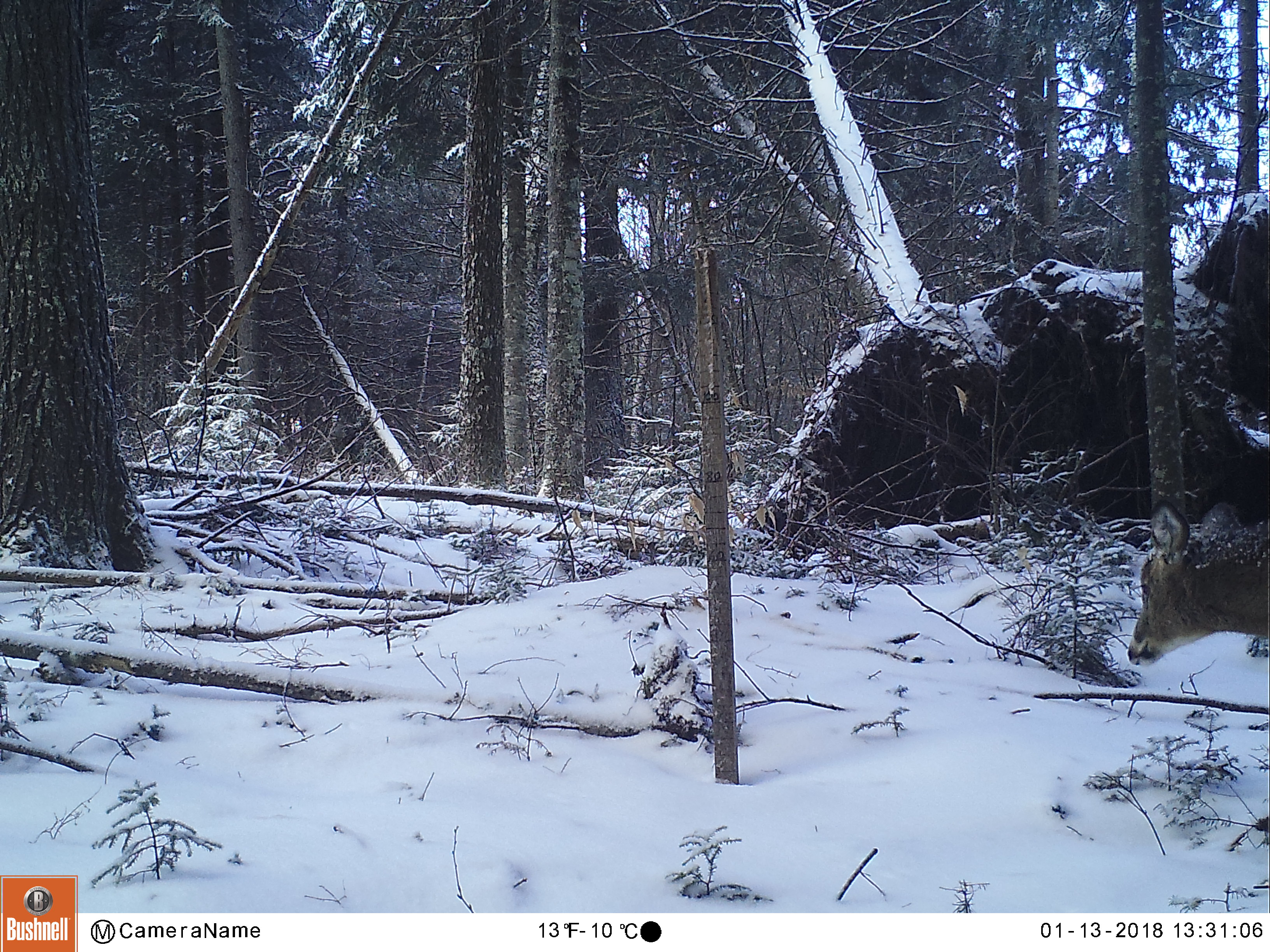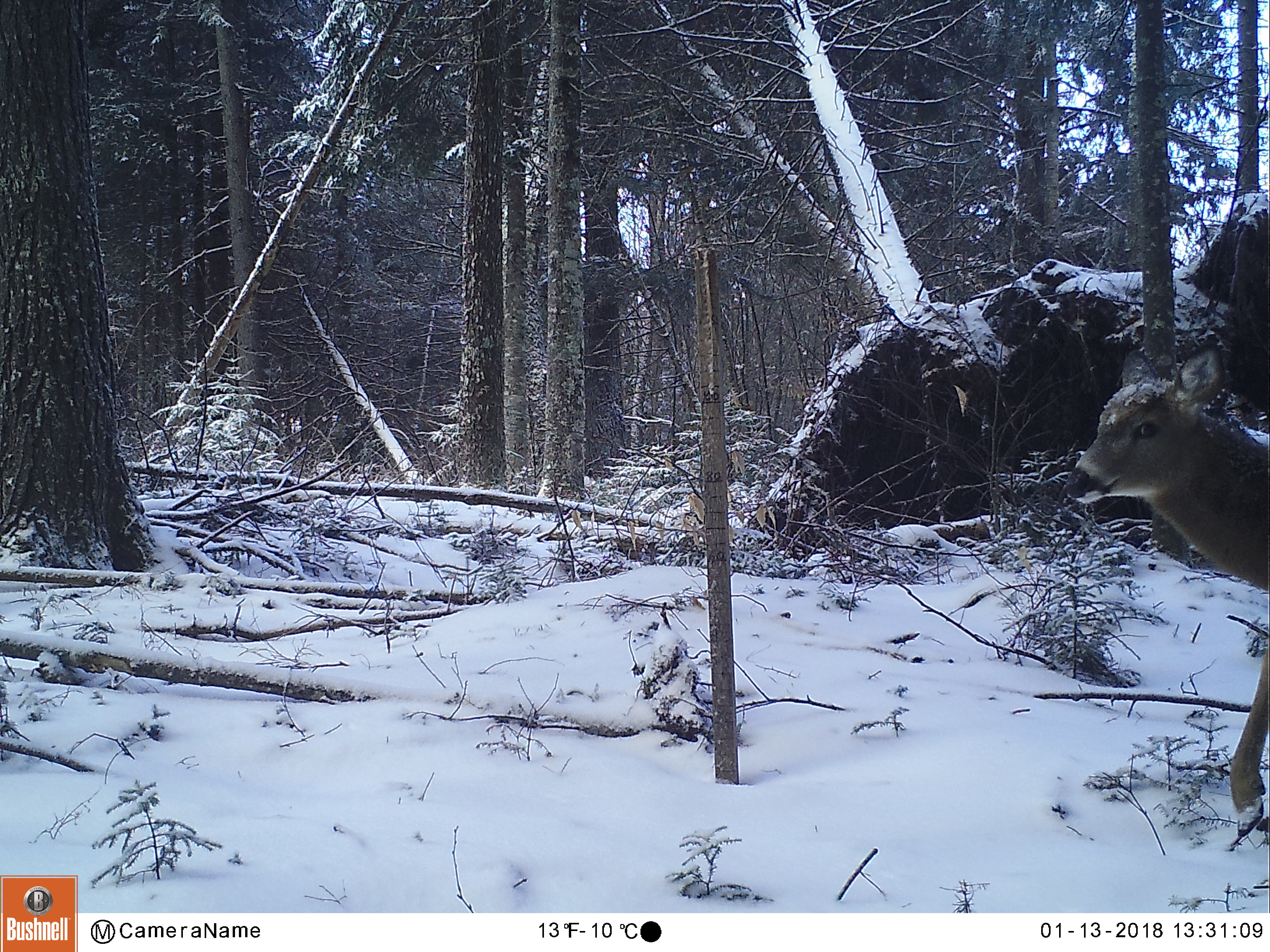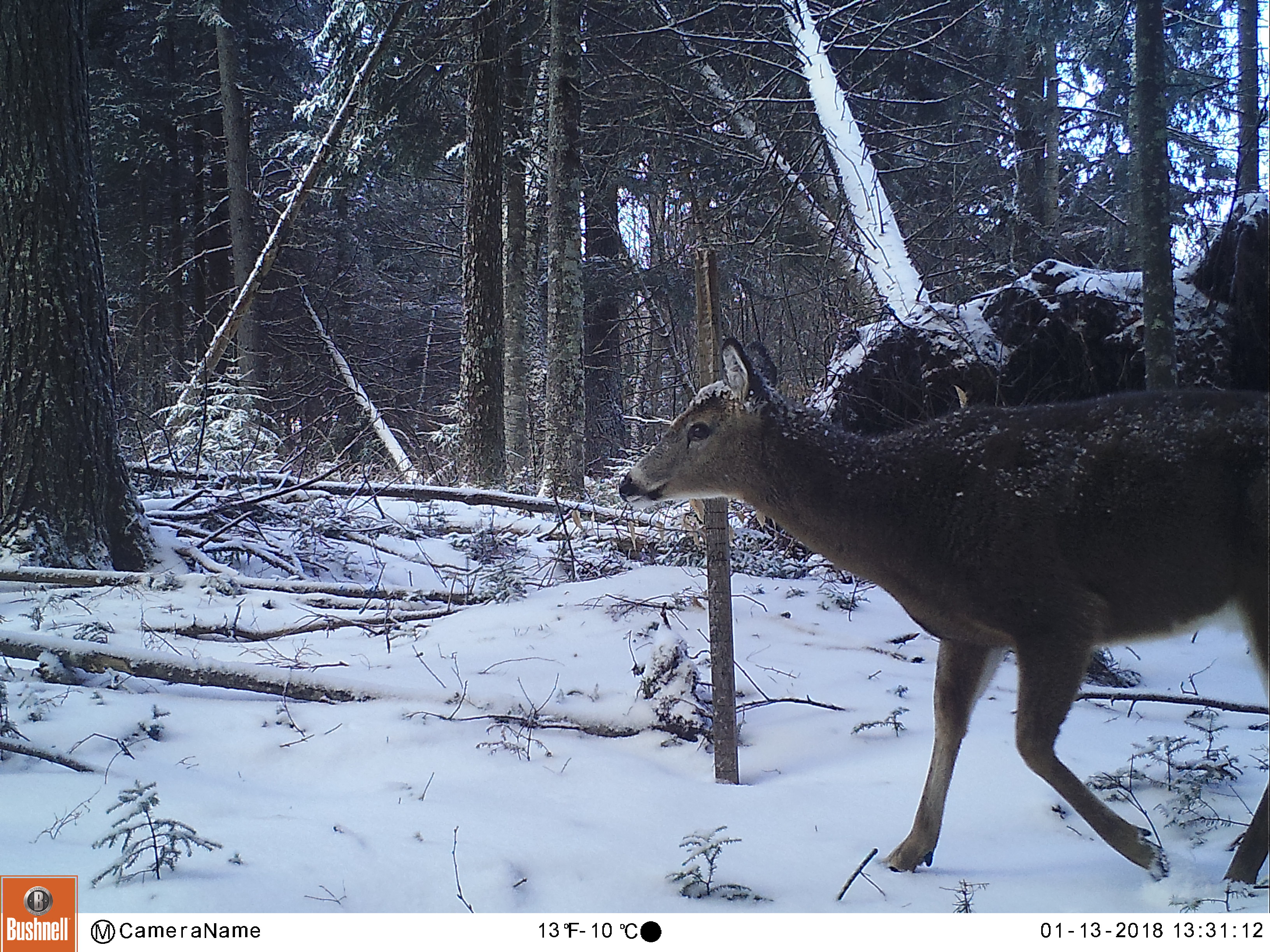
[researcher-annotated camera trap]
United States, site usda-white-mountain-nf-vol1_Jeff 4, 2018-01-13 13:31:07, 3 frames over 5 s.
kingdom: Animalia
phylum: Chordata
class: Mammalia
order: Artiodactyla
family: Cervidae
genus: Odocoileus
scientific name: Odocoileus virginianus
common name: white-tailed deer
White-tailed deer (Odocoileus virginianus).